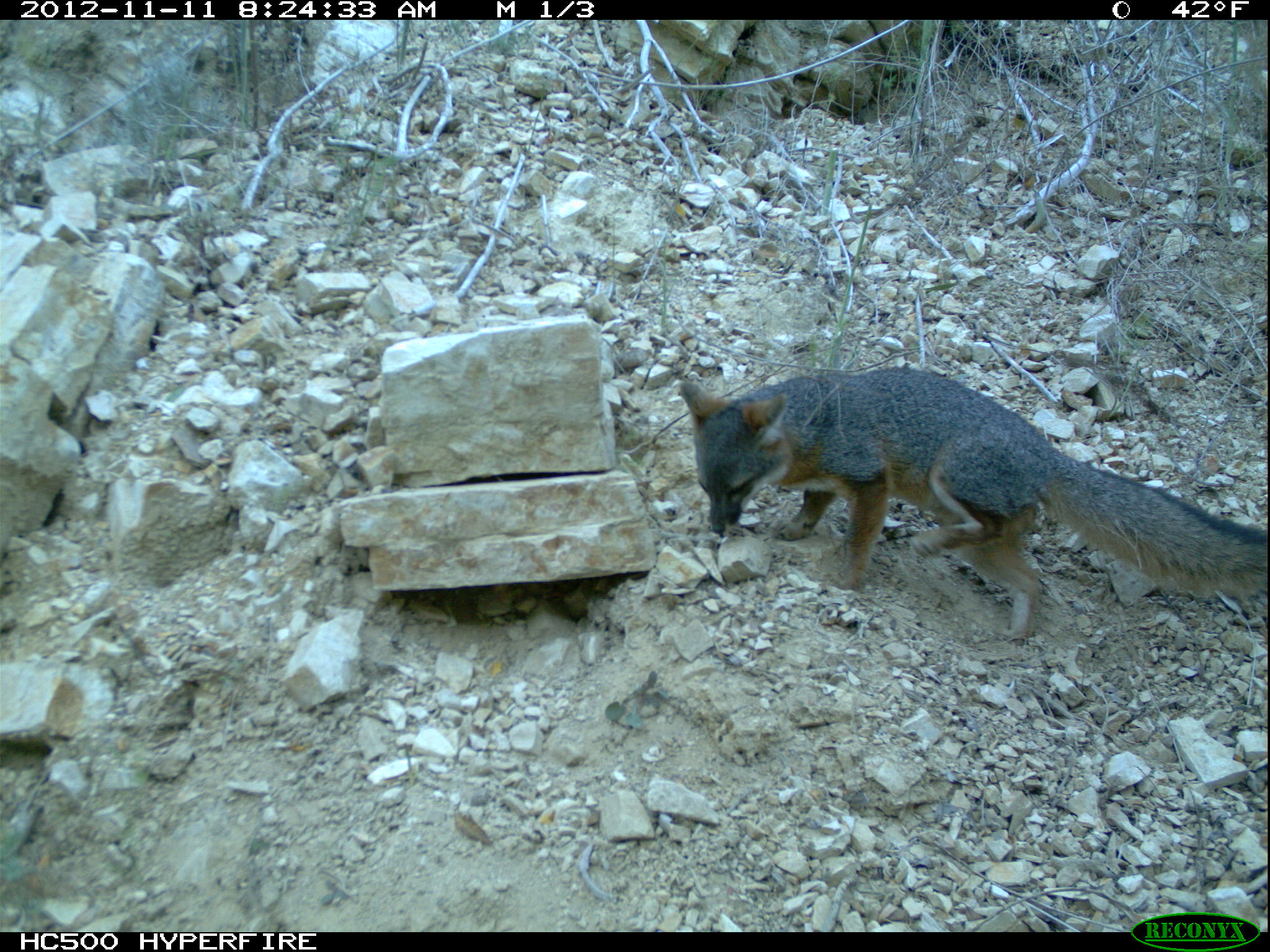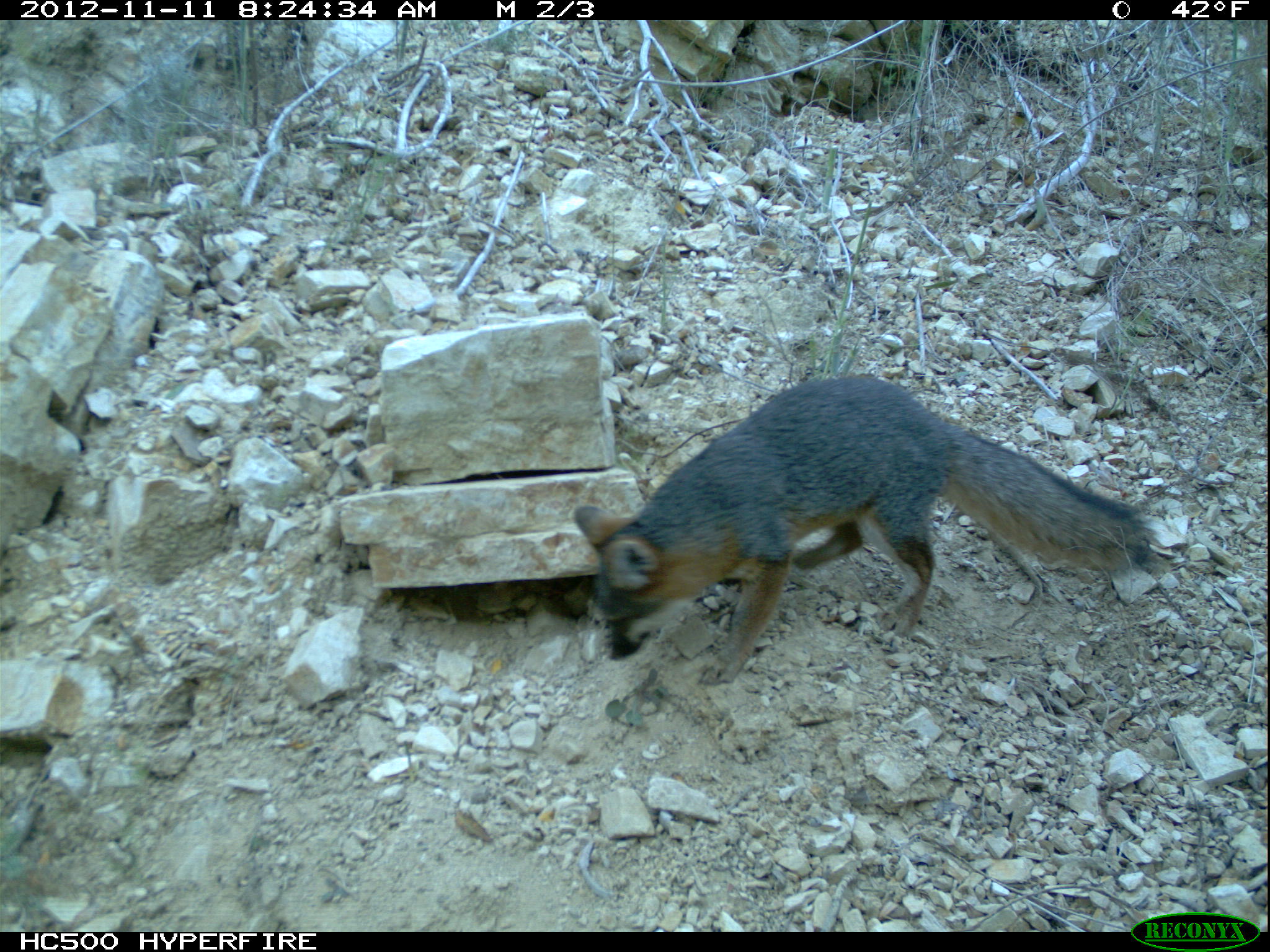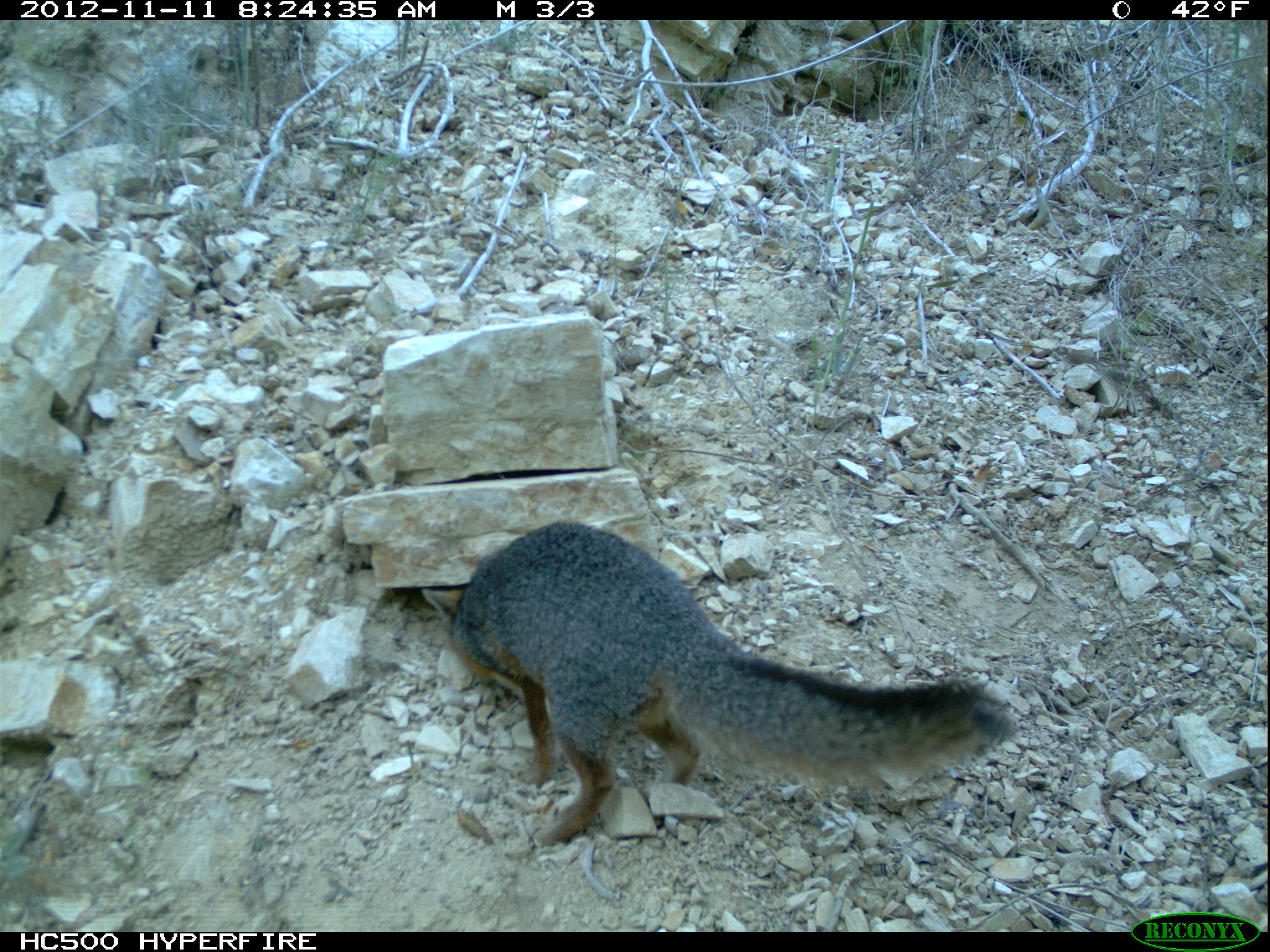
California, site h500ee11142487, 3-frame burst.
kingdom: Animalia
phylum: Chordata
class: Mammalia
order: Carnivora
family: Canidae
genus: Urocyon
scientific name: Urocyon littoralis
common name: island fox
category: fox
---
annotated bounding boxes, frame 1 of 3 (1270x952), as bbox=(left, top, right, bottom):
fox: bbox=(677, 365, 1269, 640)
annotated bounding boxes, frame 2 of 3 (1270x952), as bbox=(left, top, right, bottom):
fox: bbox=(571, 371, 1157, 687)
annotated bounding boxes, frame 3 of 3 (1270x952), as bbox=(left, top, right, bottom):
fox: bbox=(420, 523, 1013, 847)